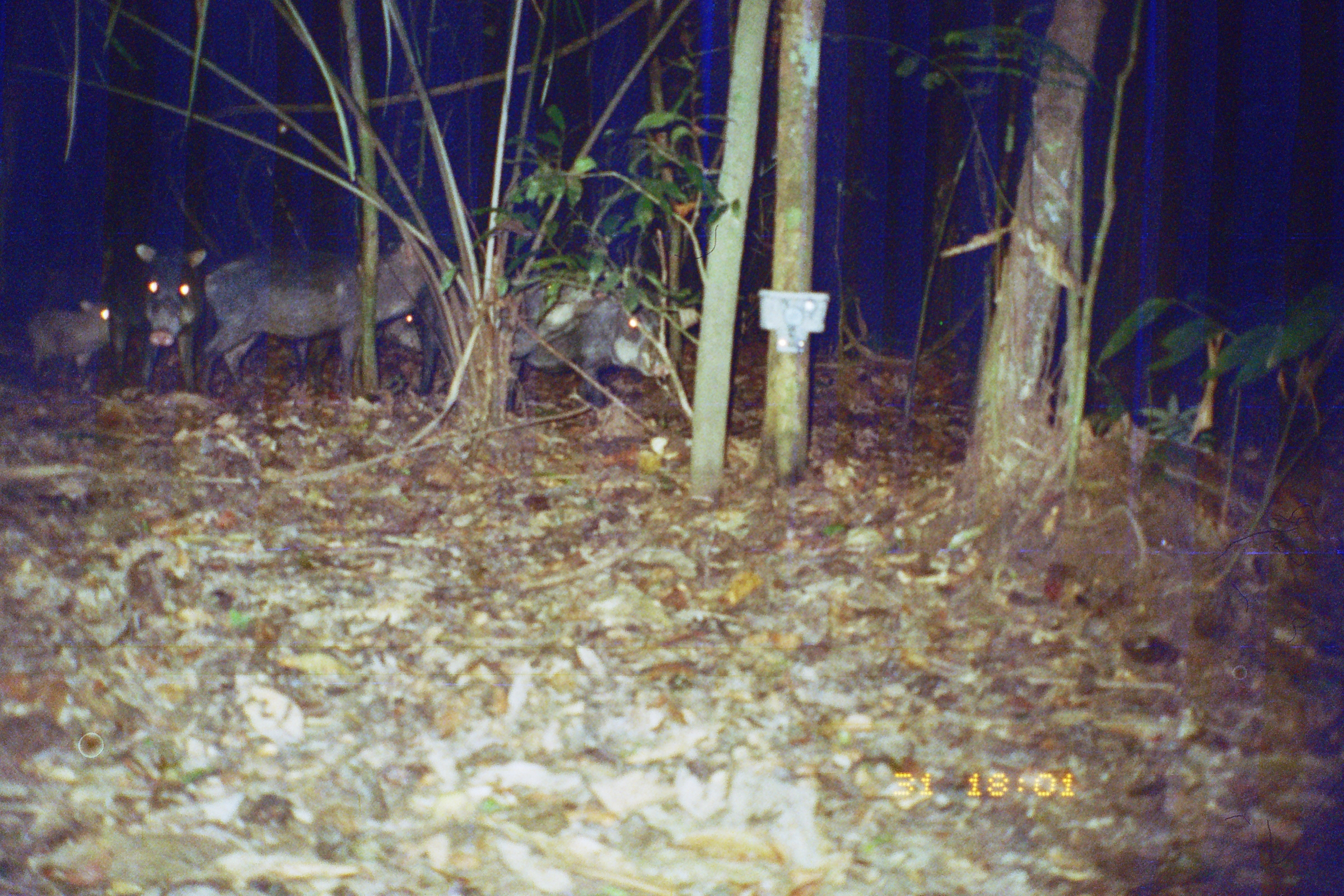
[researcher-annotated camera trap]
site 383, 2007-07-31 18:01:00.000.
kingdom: Animalia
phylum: Chordata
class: Mammalia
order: Artiodactyla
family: Tayassuidae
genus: Tayassu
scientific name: Tayassu pecari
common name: white-lipped peccary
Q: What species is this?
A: Tayassu pecari (white-lipped peccary).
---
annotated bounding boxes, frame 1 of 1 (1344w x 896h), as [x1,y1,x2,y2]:
tayassu pecari: [195,237,436,398]; [503,277,669,416]; [94,241,210,394]; [294,300,427,400]; [27,292,112,383]